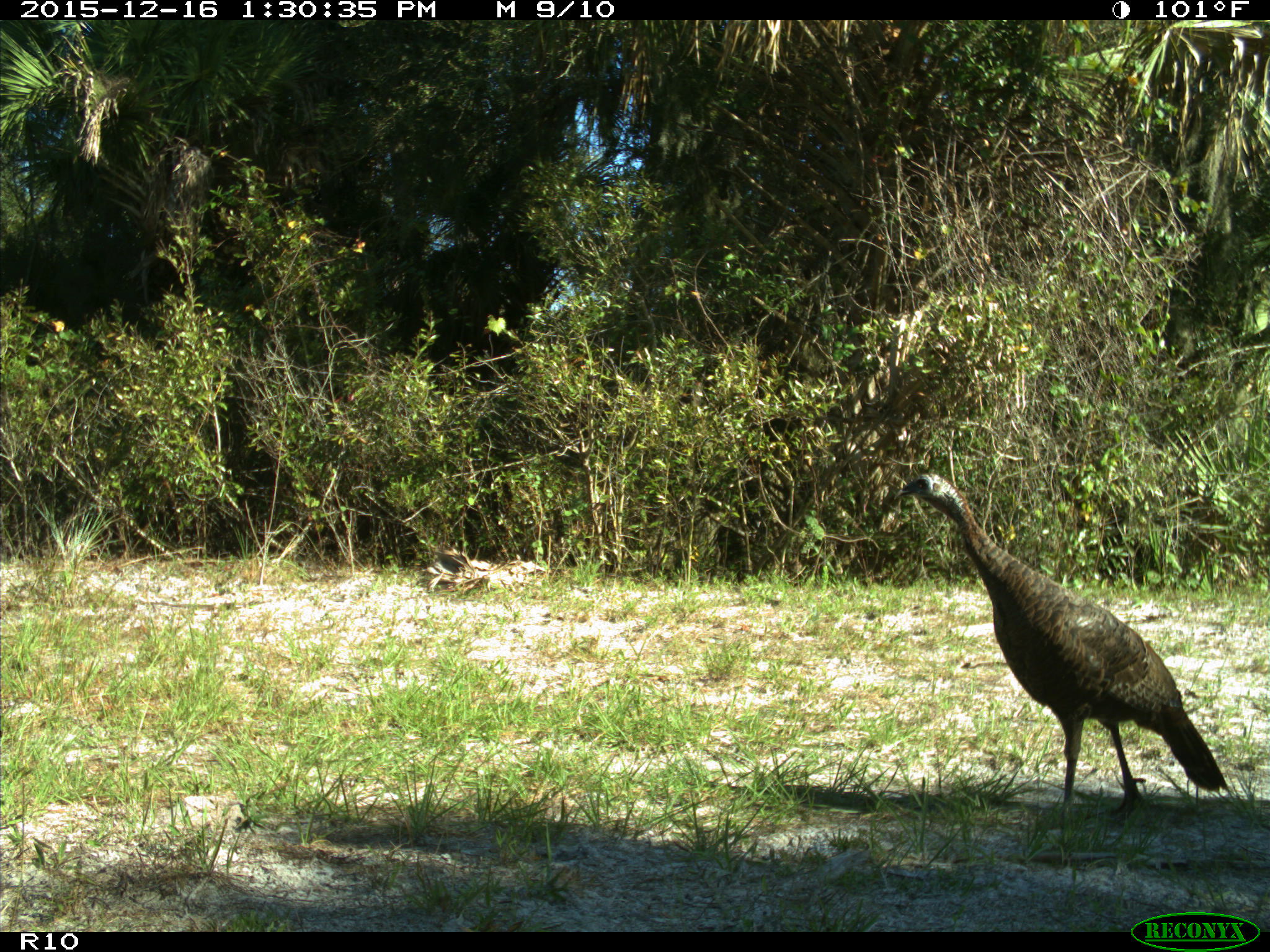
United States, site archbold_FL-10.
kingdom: Animalia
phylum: Chordata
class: Aves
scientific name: Aves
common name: birds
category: unidentified bird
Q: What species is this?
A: Unidentified bird (birds) (Aves).